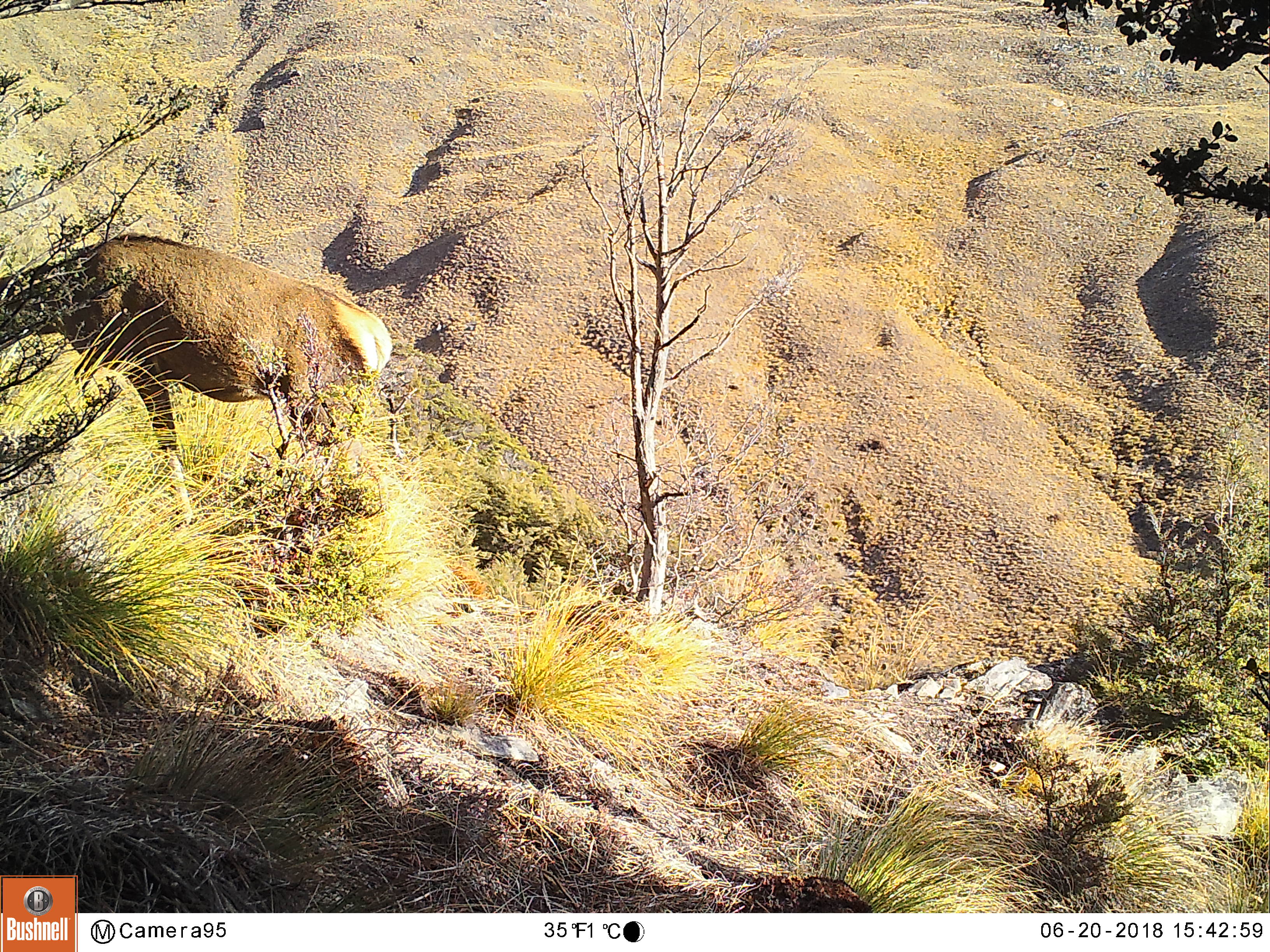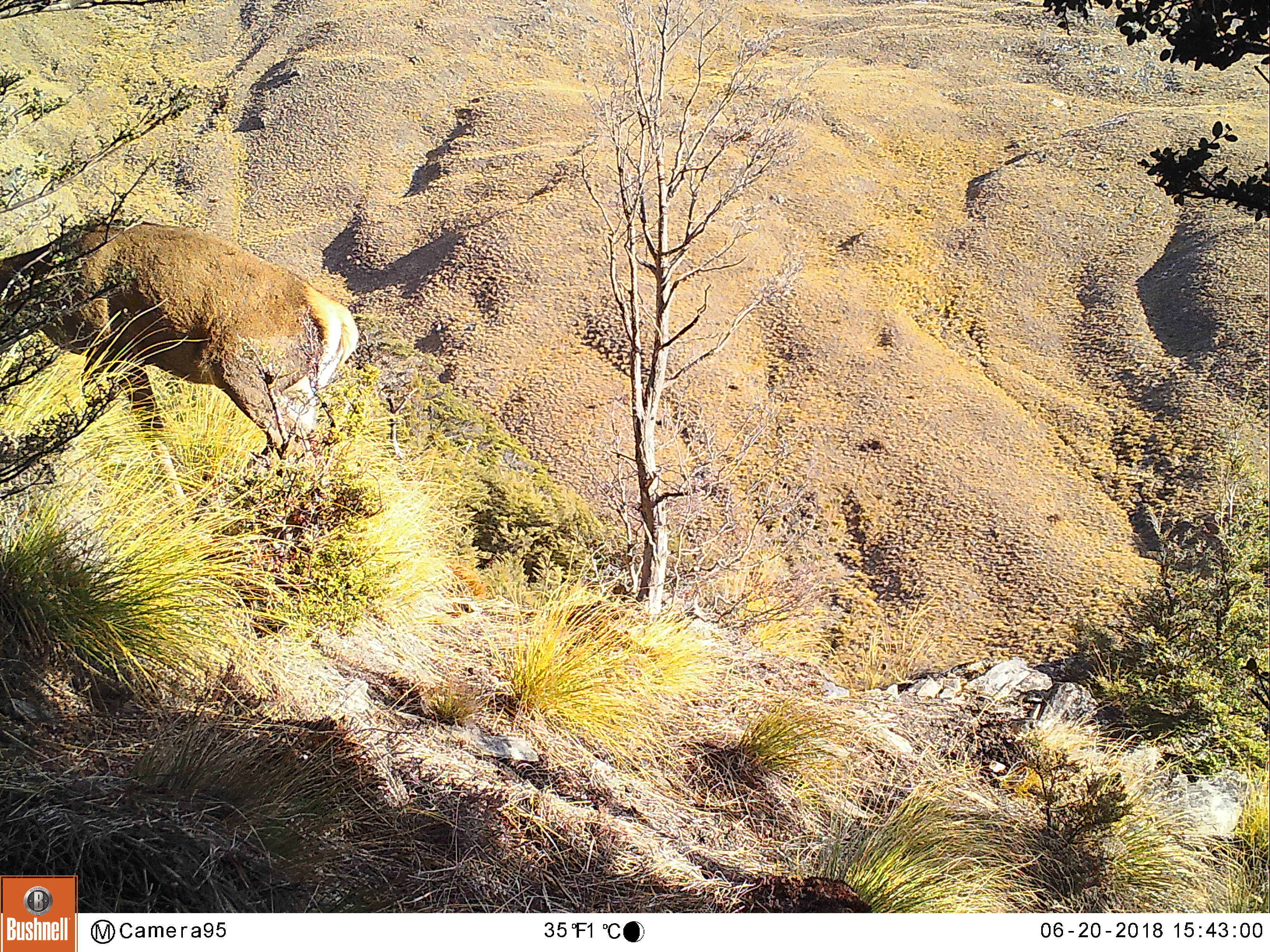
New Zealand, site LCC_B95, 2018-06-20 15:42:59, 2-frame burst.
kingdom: Animalia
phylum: Chordata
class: Mammalia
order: Artiodactyla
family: Cervidae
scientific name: Cervidae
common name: deer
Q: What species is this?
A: Deer (Cervidae).